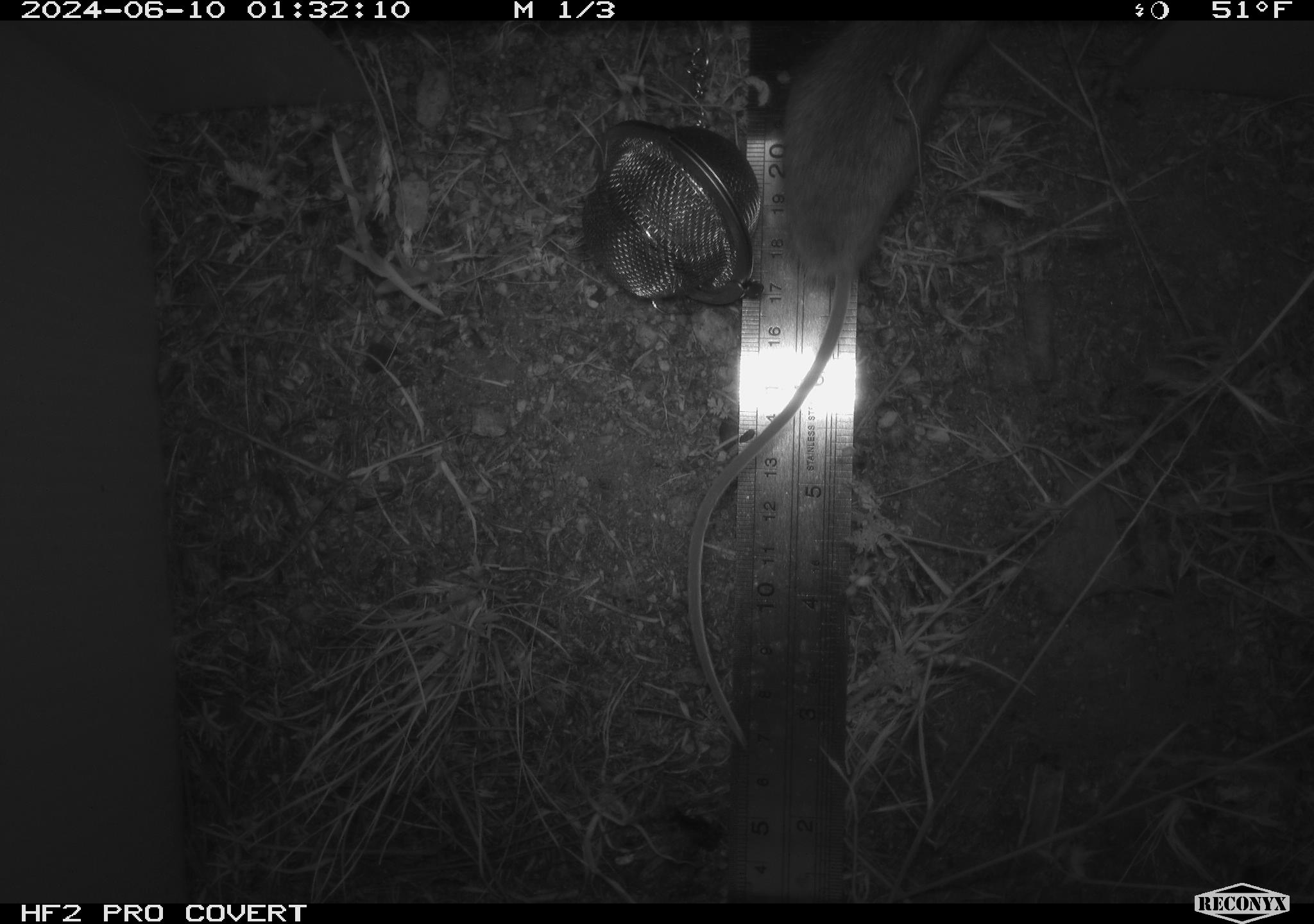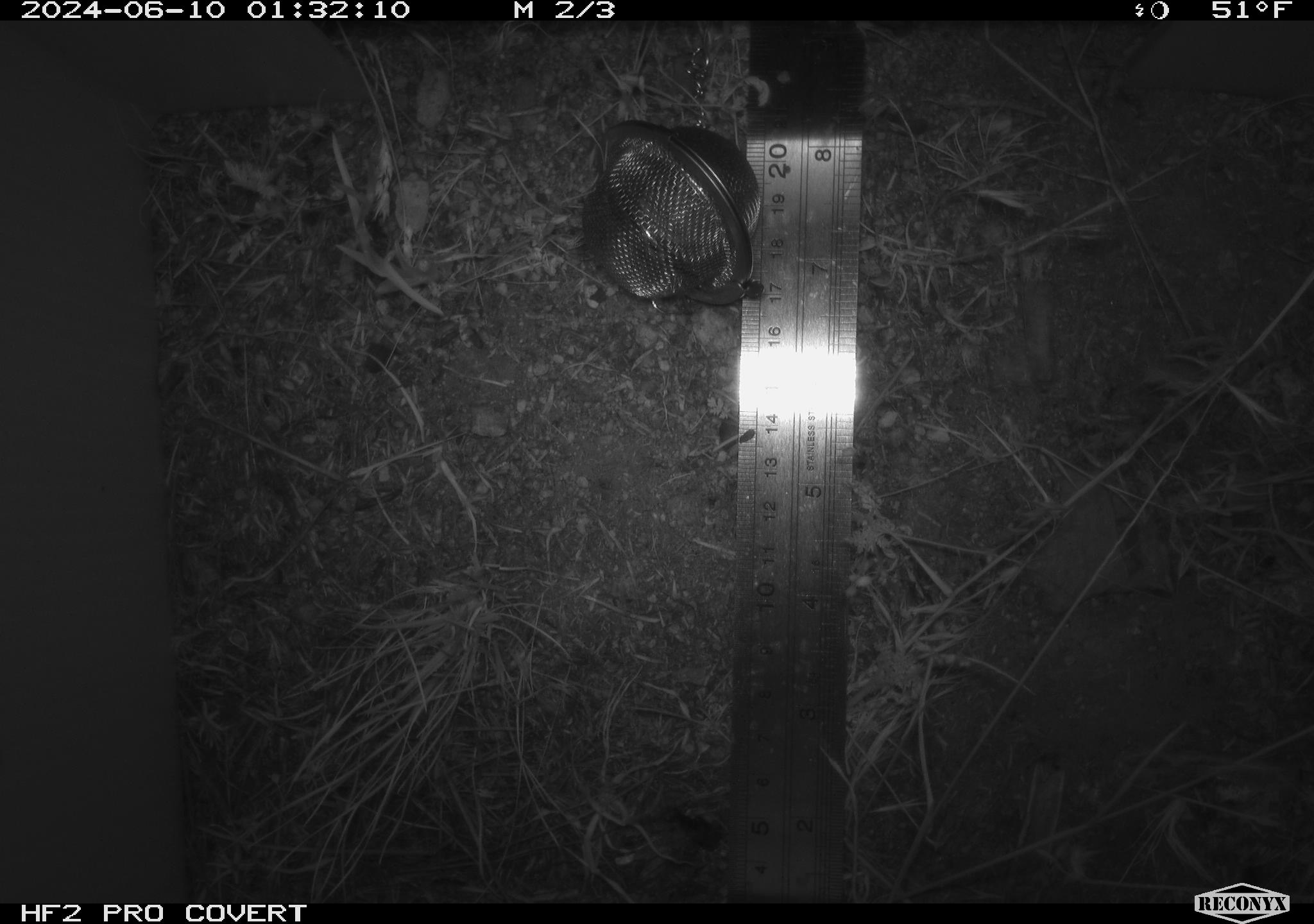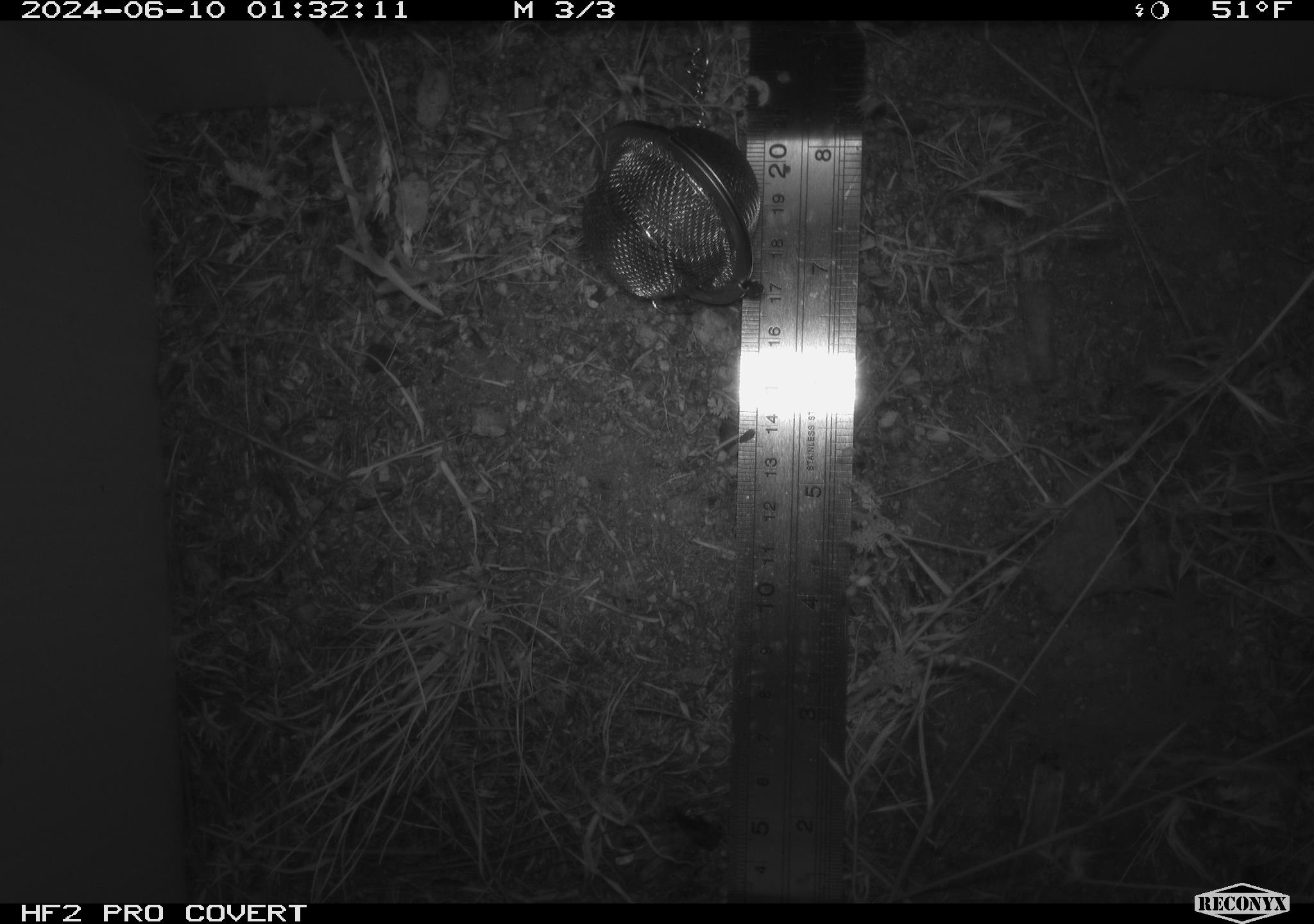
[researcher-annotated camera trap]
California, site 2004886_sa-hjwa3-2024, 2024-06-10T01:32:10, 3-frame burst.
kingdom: Animalia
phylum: Chordata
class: Mammalia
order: Rodentia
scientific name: Rodentia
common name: rodent